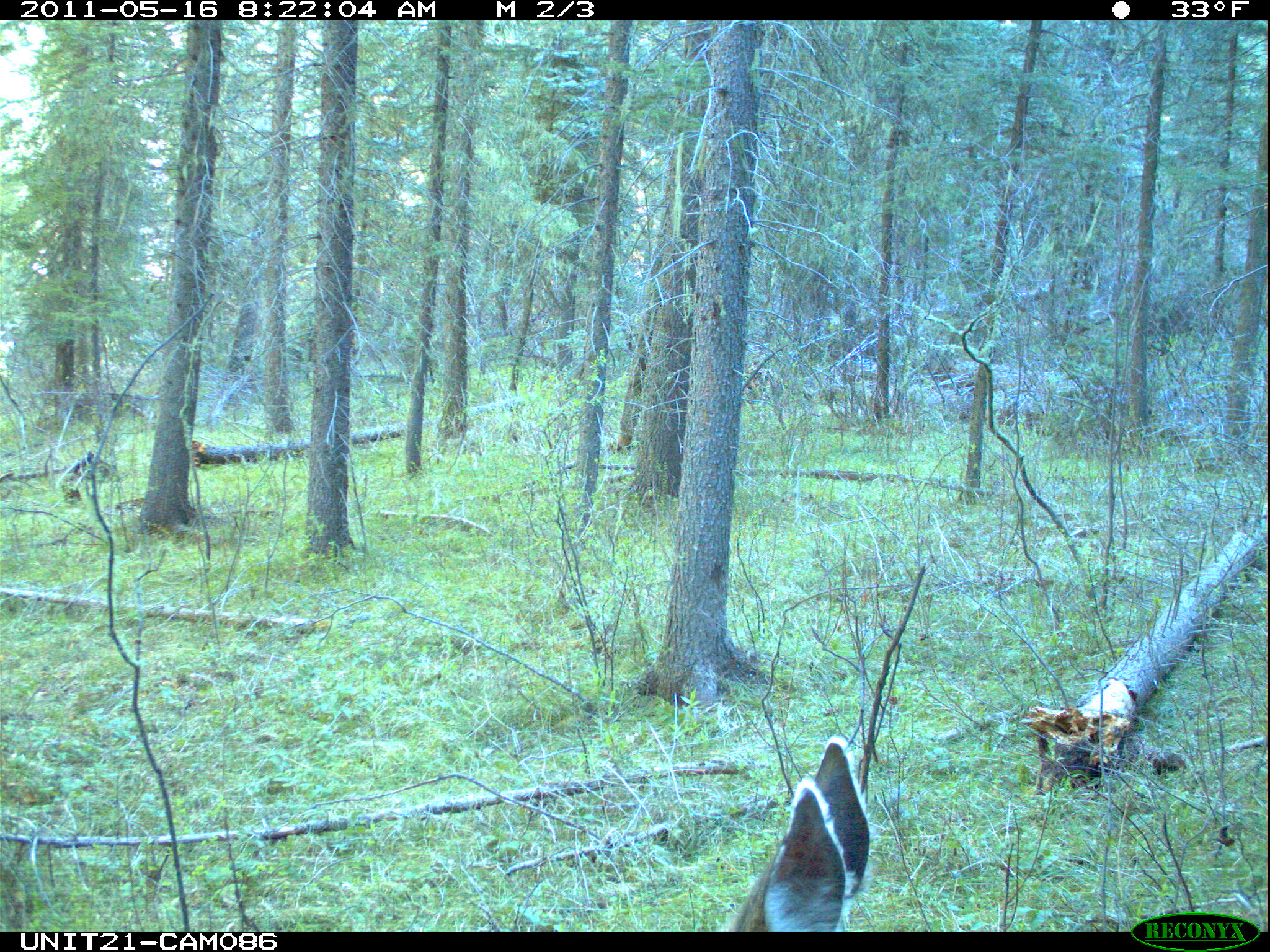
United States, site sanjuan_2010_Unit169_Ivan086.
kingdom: Animalia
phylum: Chordata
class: Mammalia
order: Artiodactyla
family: Cervidae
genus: Odocoileus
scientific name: Odocoileus hemionus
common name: mule deer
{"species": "Odocoileus hemionus (mule deer)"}